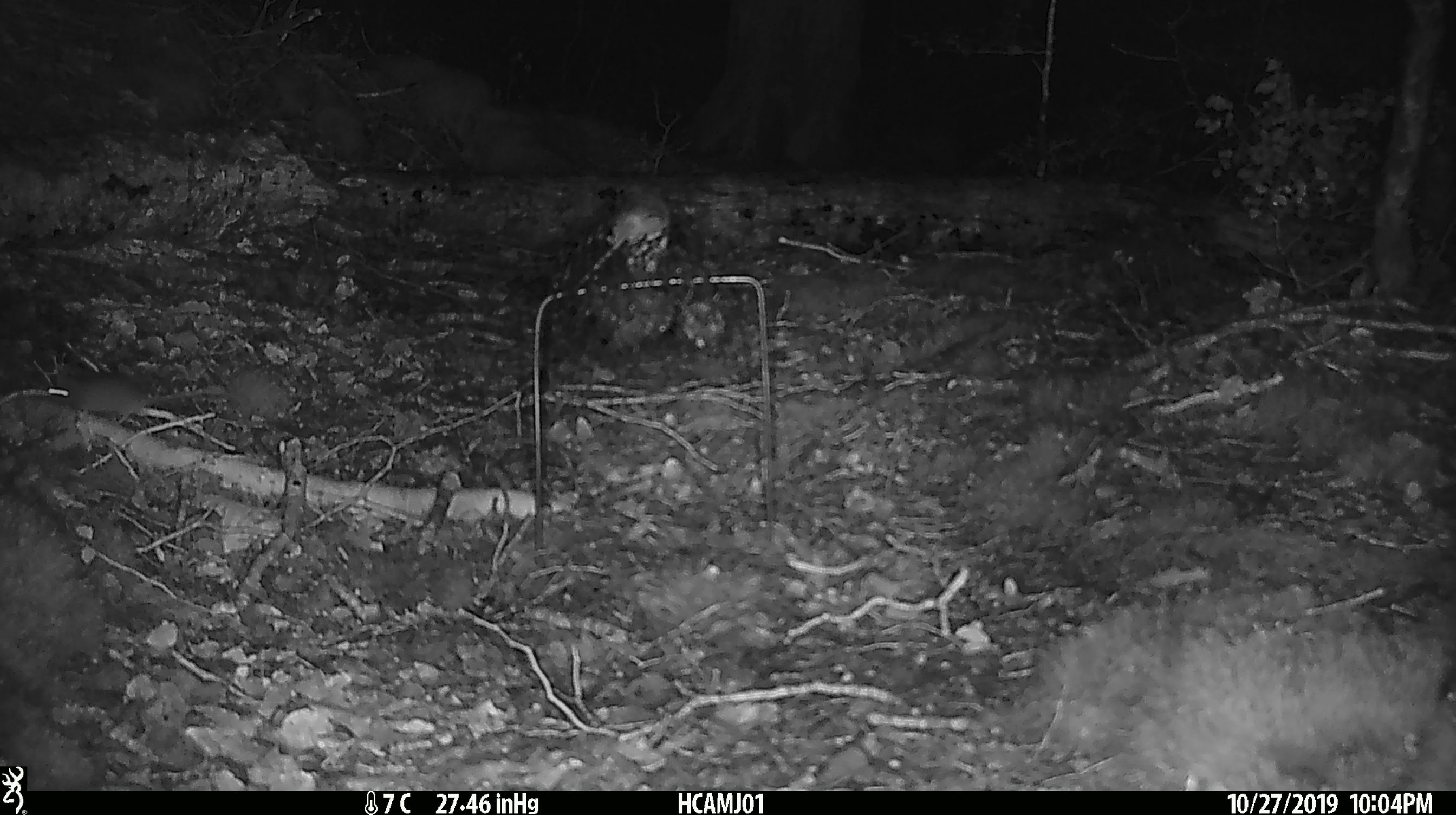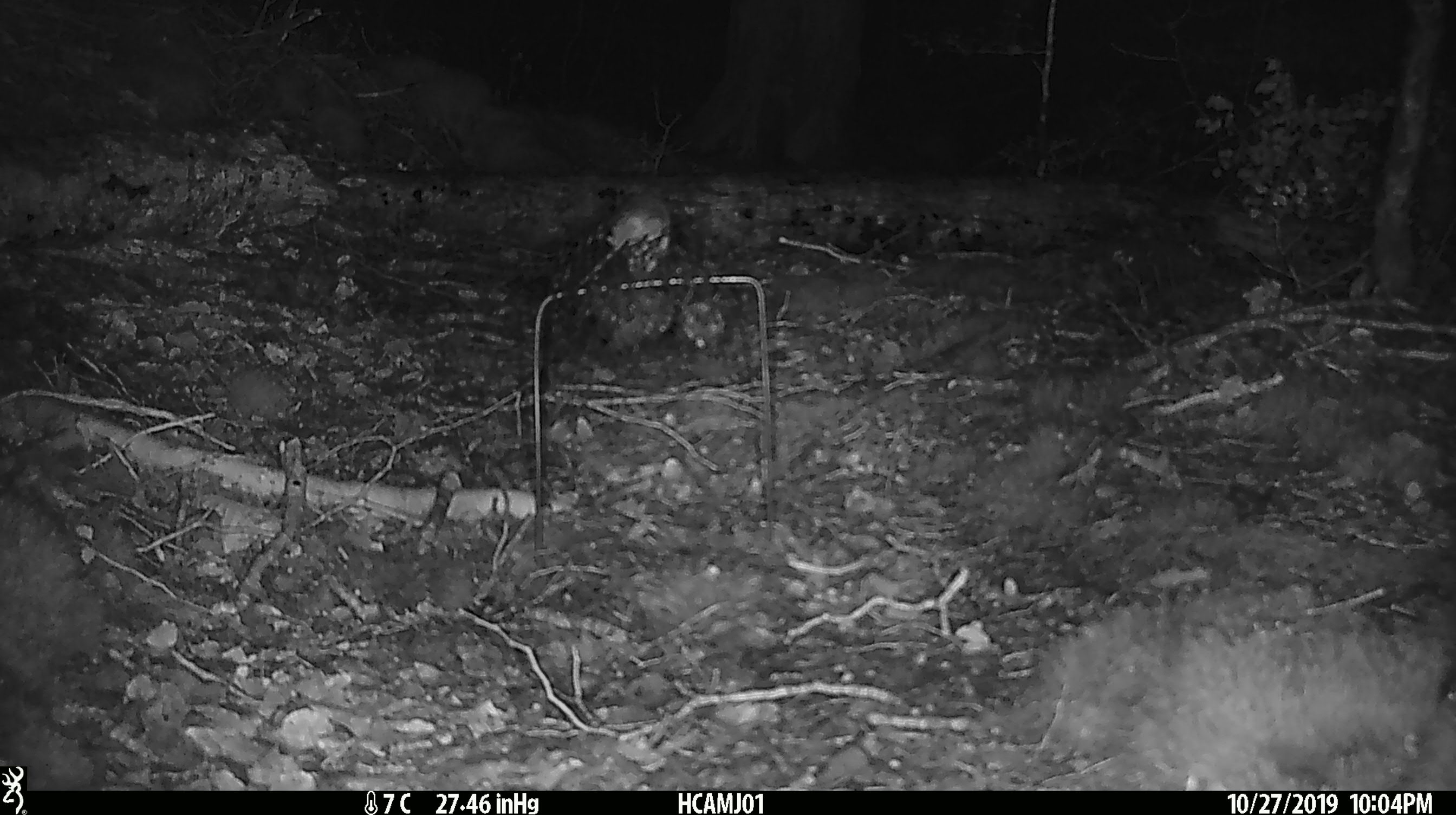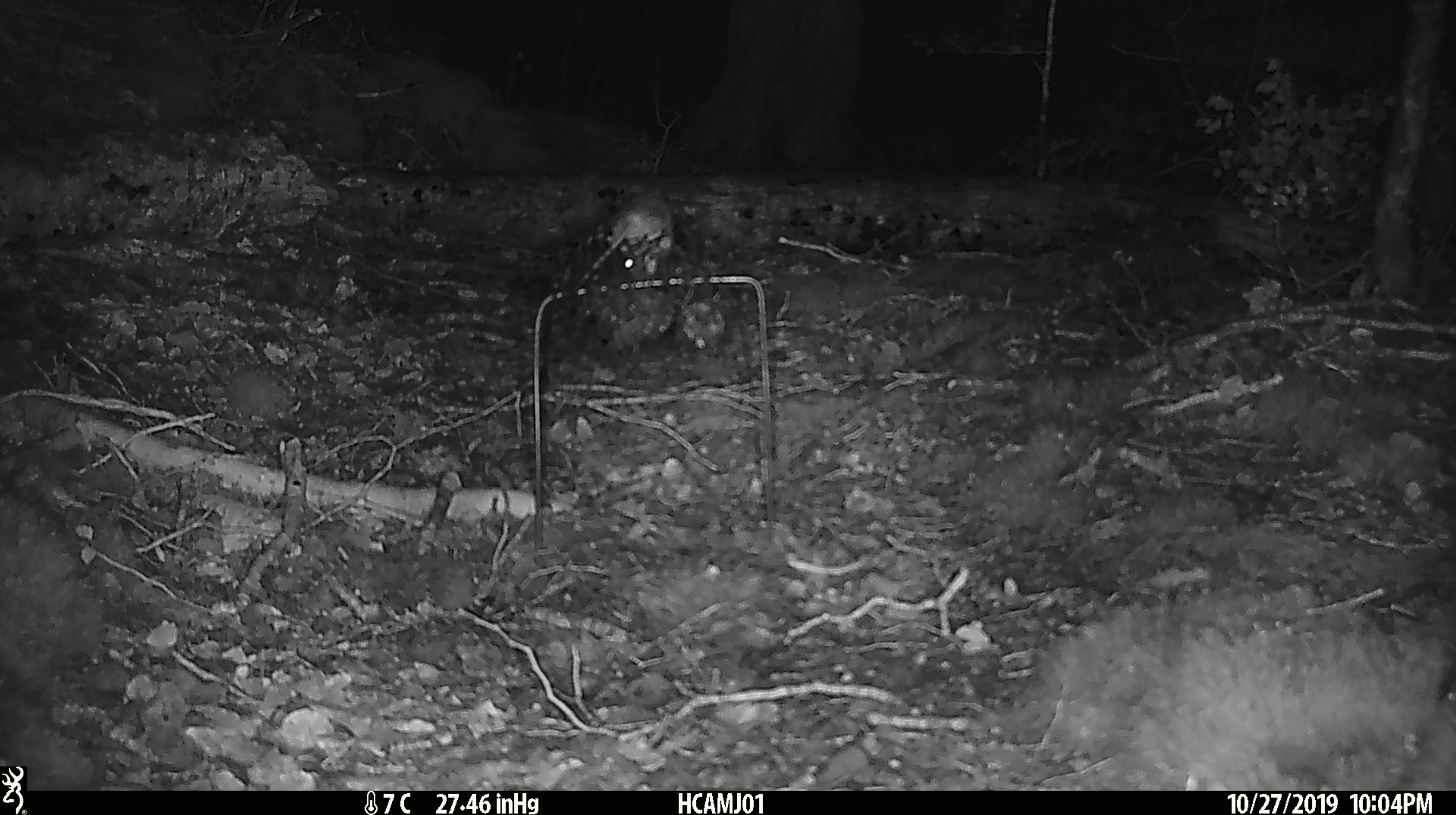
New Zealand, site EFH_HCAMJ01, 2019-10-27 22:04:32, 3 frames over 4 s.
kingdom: Animalia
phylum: Chordata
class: Mammalia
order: Rodentia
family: Muridae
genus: Mus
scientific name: Mus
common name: mouse